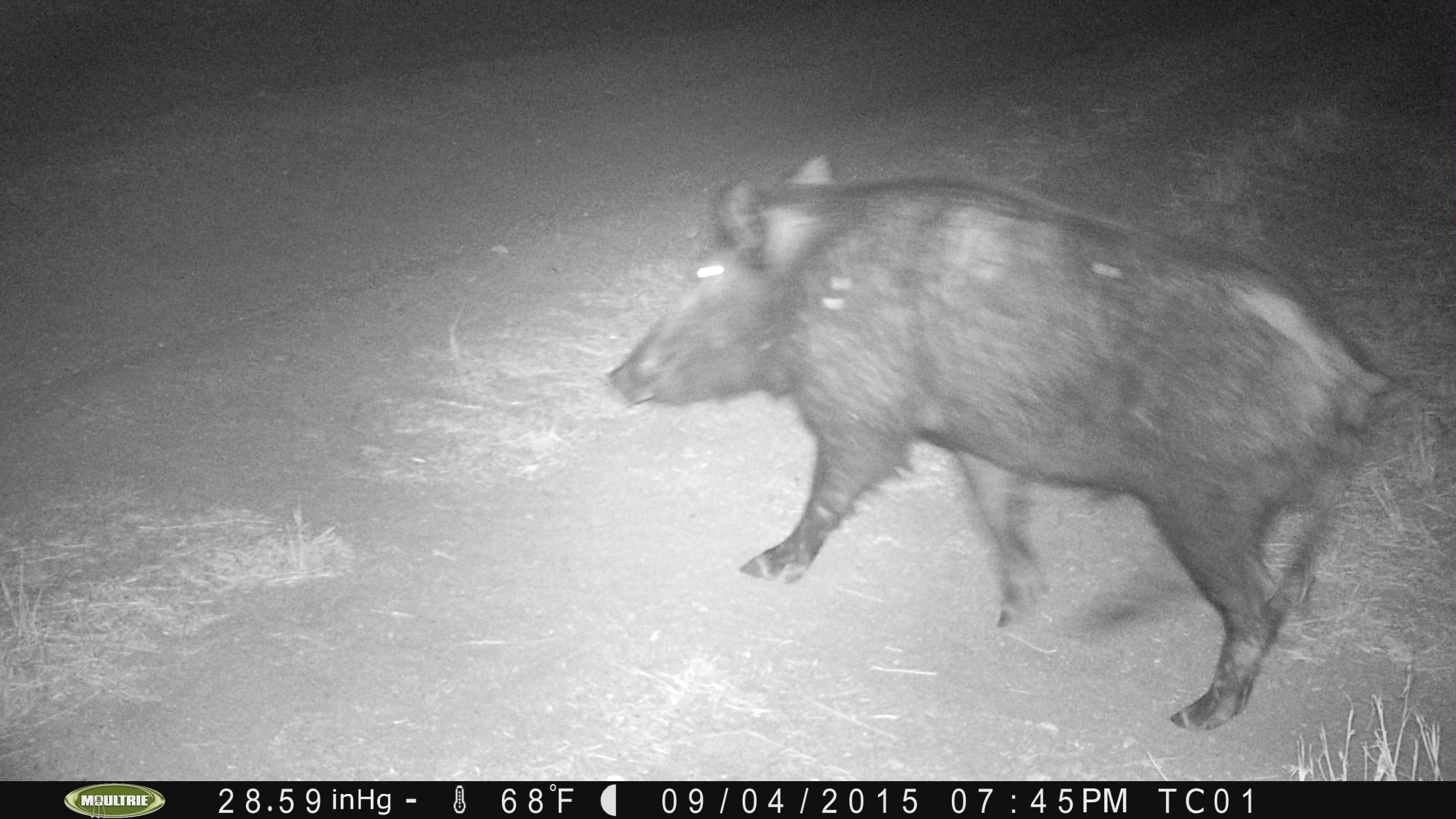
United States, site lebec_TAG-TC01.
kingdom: Animalia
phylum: Chordata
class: Mammalia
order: Artiodactyla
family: Suidae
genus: Sus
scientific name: Sus scrofa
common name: wild boar